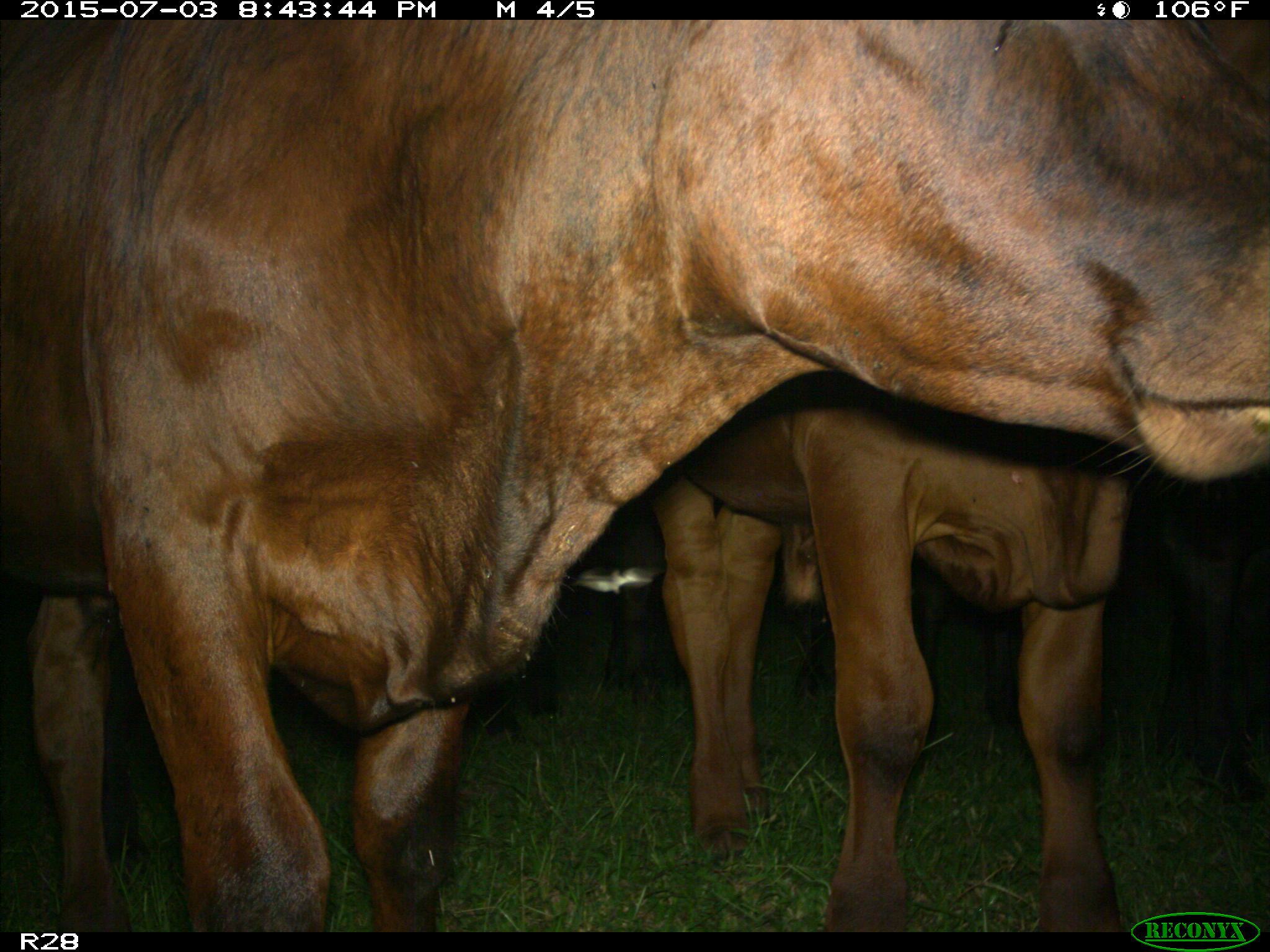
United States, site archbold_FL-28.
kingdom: Animalia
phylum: Chordata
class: Mammalia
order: Artiodactyla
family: Bovidae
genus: Bos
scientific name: Bos taurus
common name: domestic cow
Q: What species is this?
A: Bos taurus (domestic cow).